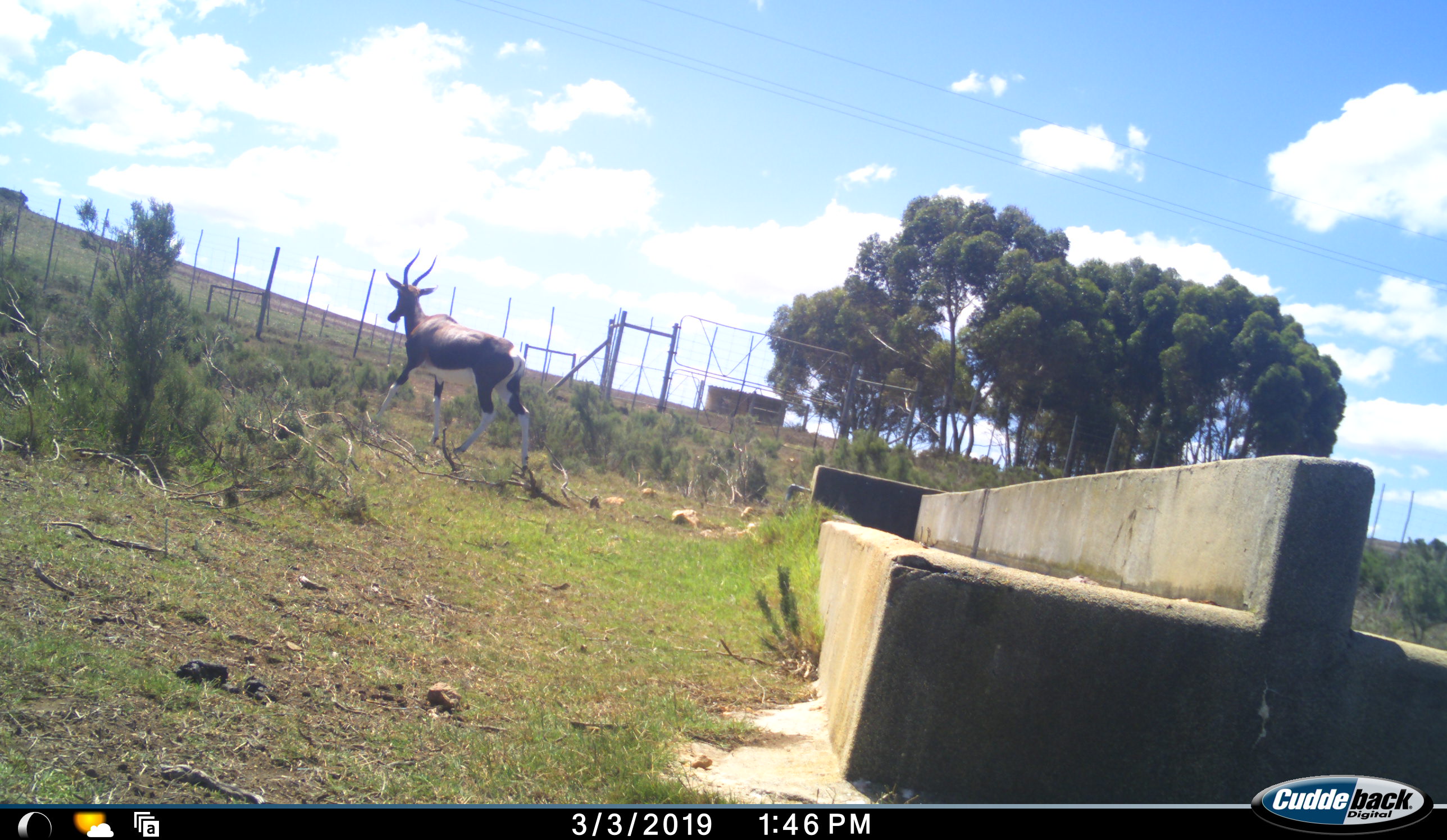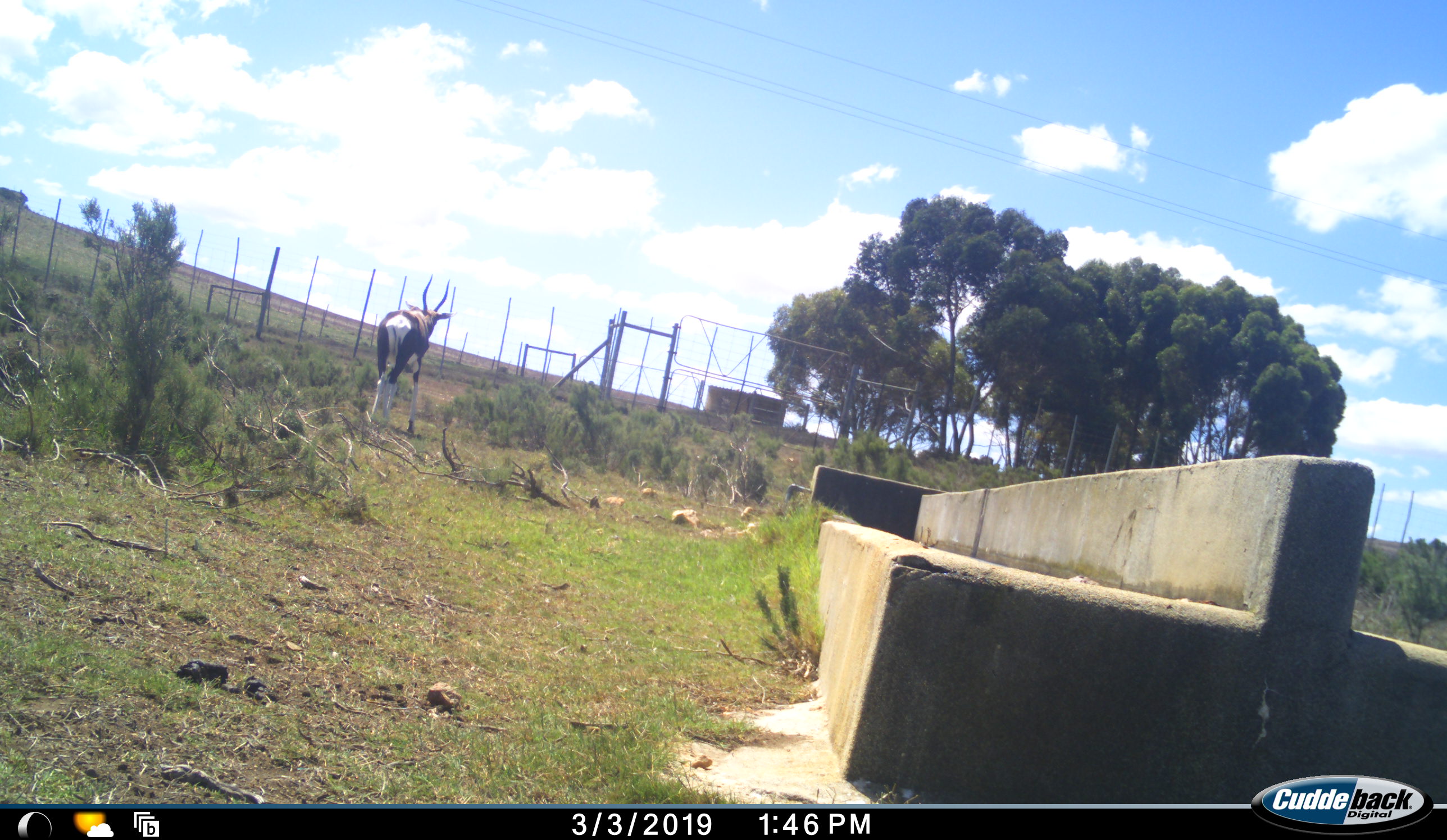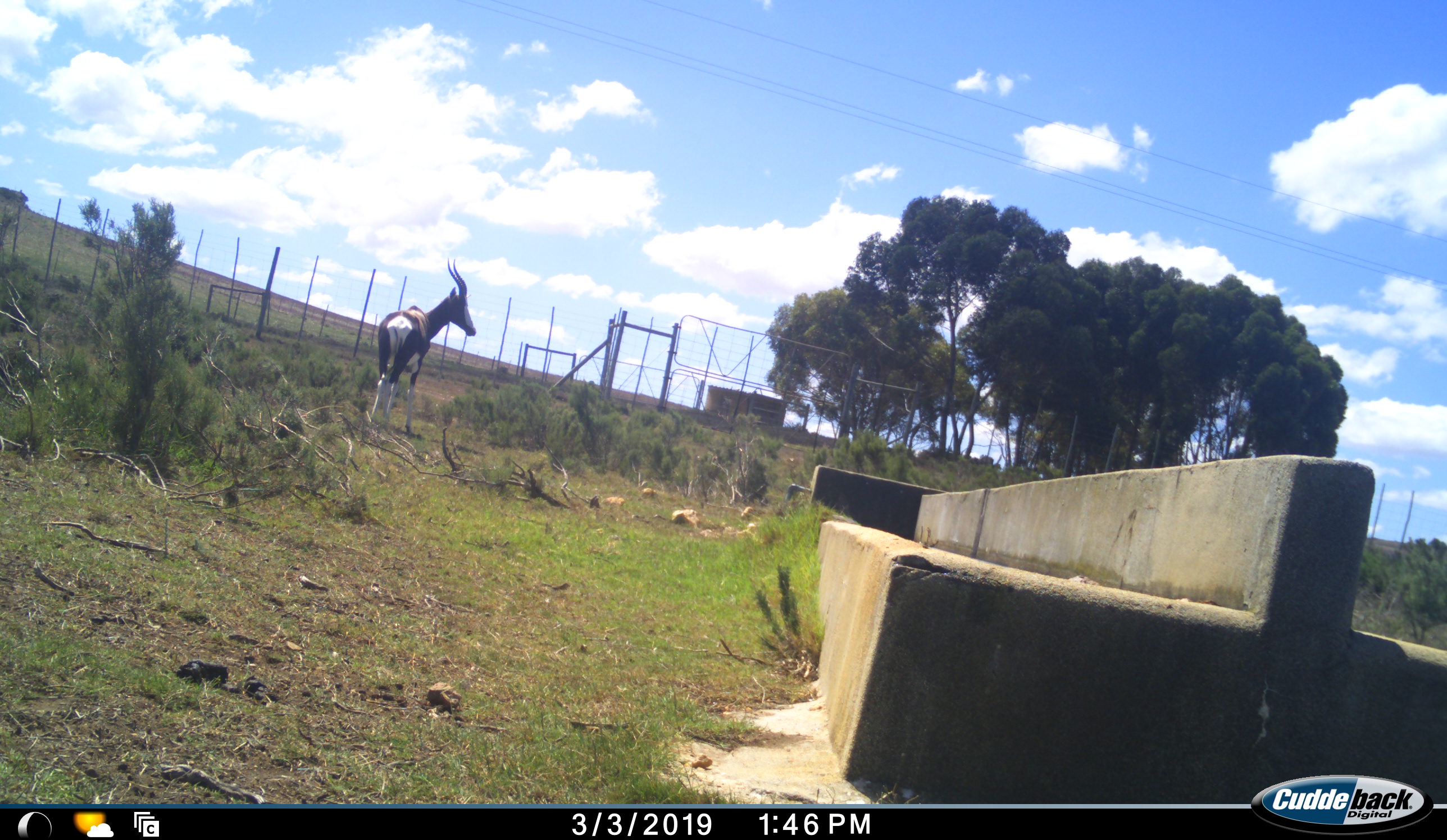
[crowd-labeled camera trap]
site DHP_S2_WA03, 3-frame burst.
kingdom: Animalia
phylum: Chordata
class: Mammalia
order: Artiodactyla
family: Bovidae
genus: Damaliscus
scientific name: Damaliscus pygargus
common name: bontebok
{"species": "bontebok (Damaliscus pygargus)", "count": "1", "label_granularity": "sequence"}